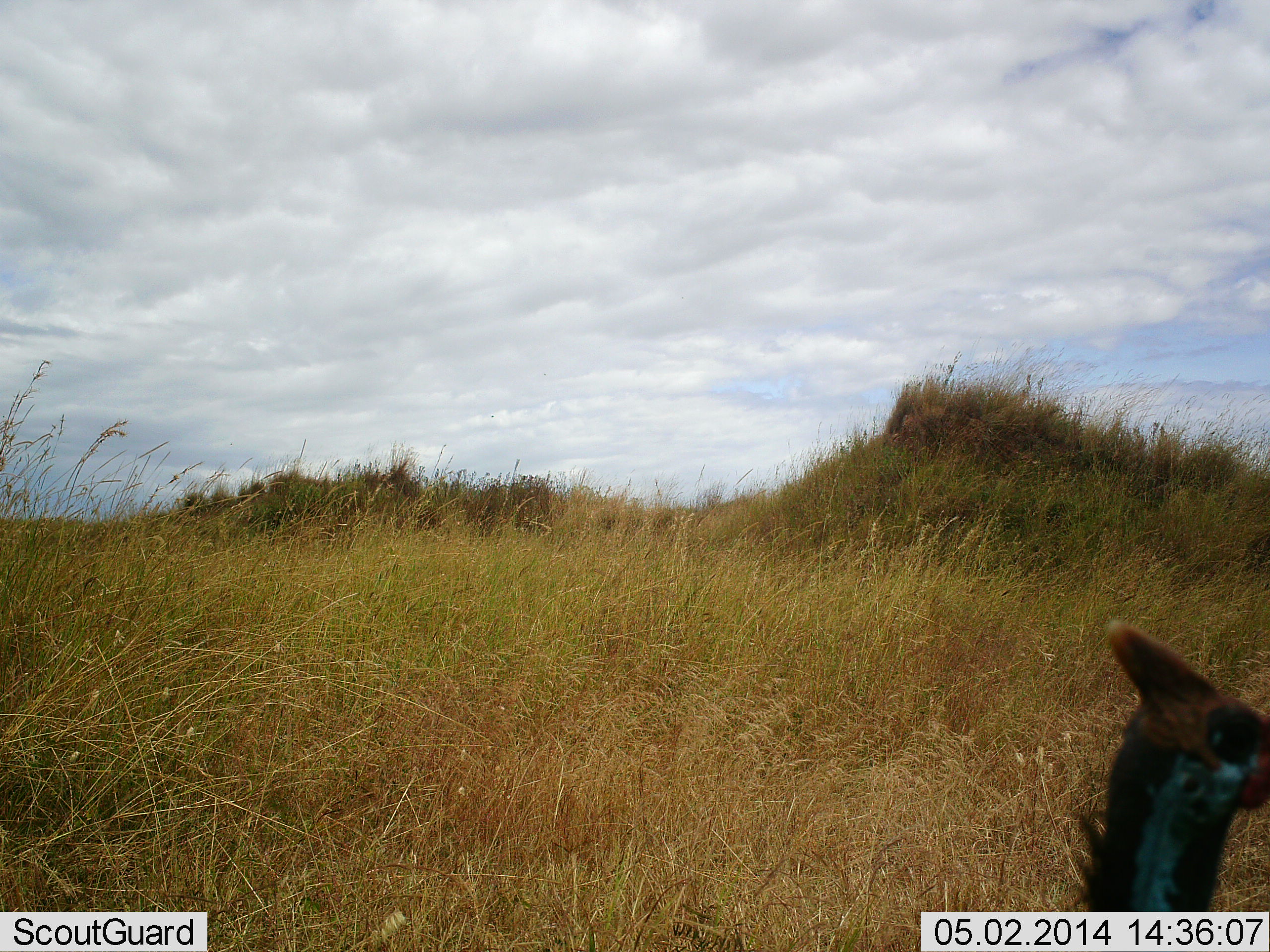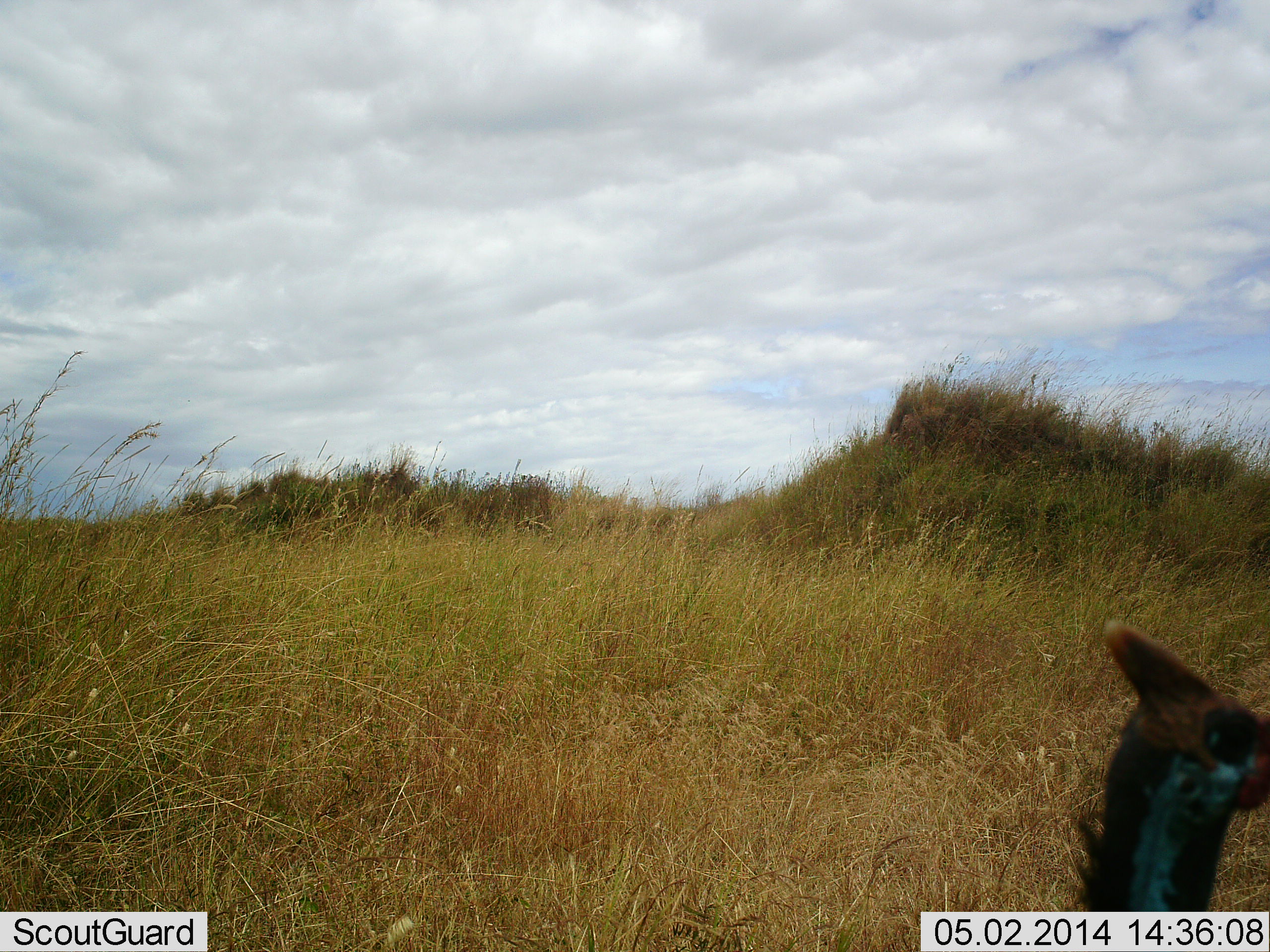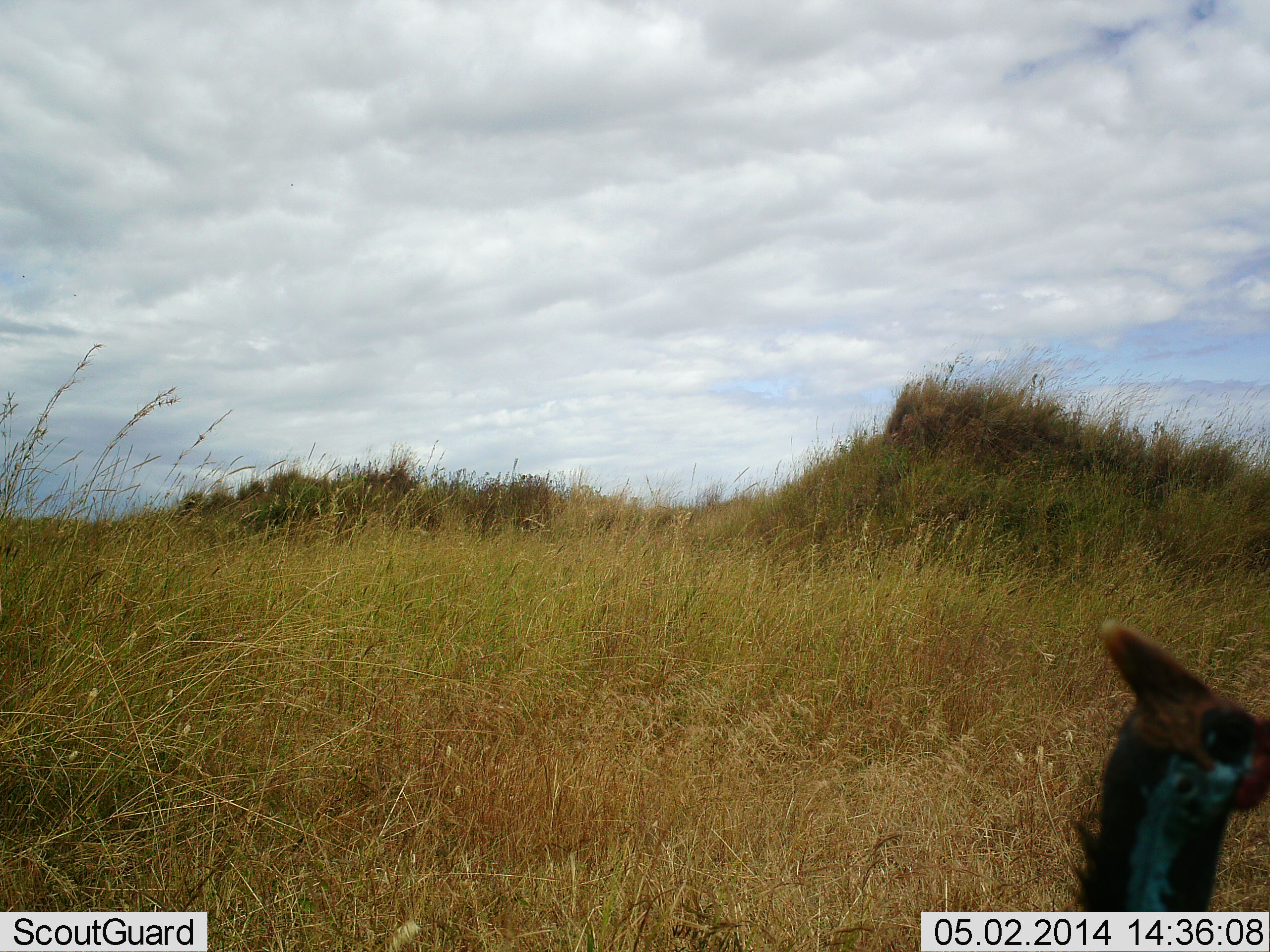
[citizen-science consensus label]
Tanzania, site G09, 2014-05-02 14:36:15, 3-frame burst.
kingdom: Animalia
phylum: Chordata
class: Aves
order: Galliformes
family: Numididae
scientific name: Numididae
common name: guinea fowl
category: guineafowl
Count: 1.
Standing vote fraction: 100%.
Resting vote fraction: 0%.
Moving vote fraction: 0%.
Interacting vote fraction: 0%.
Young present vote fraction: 0%.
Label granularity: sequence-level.